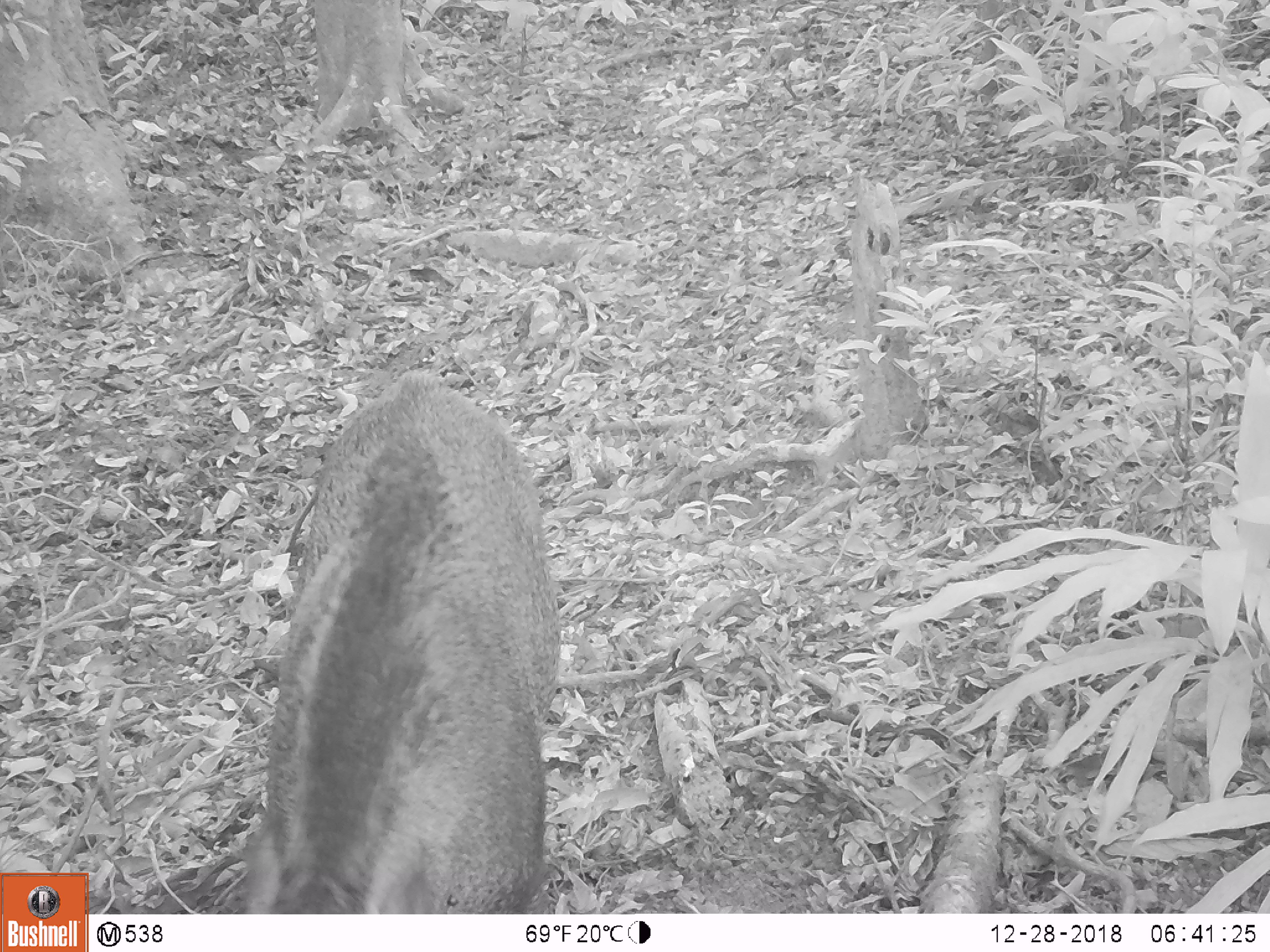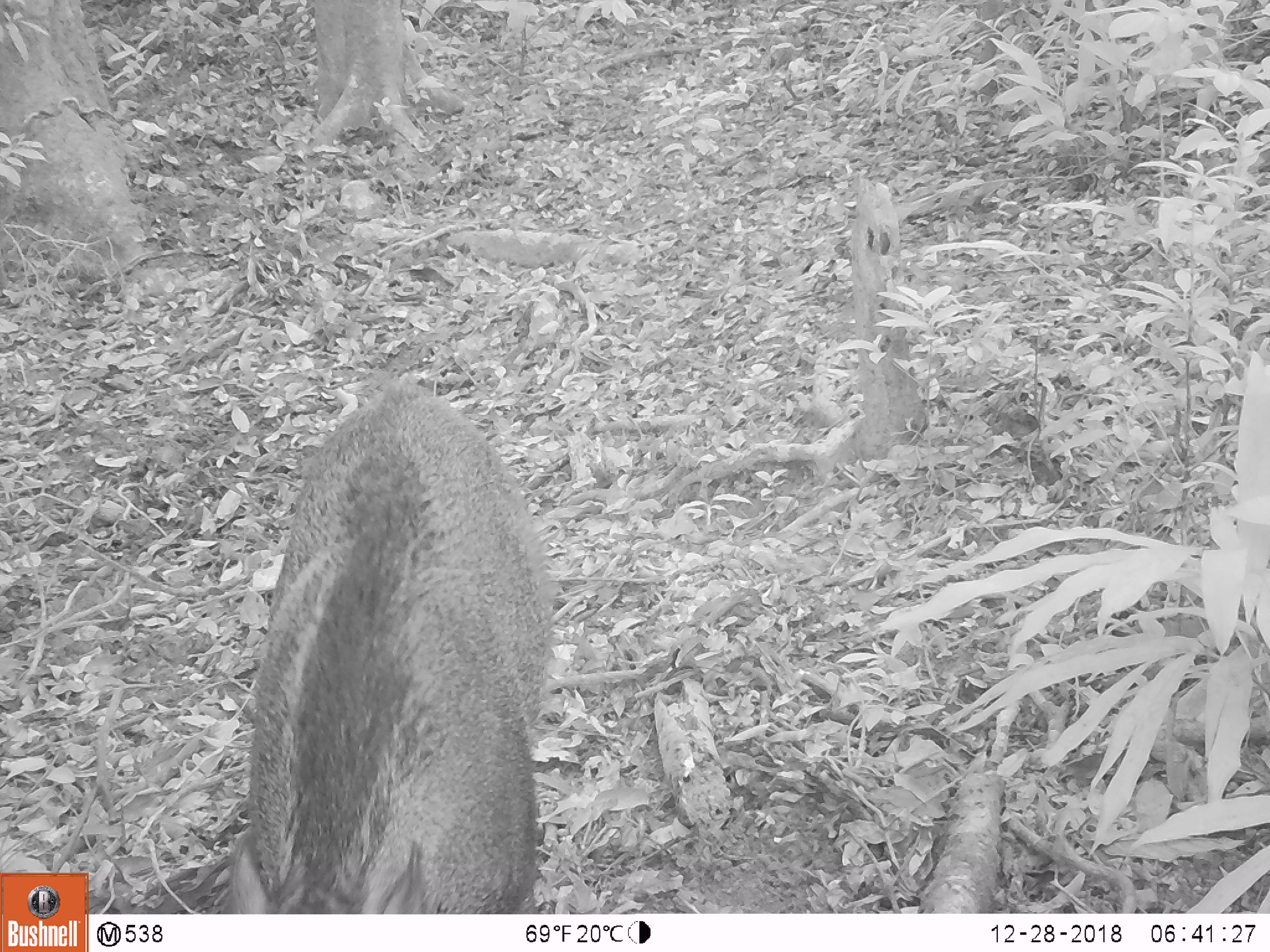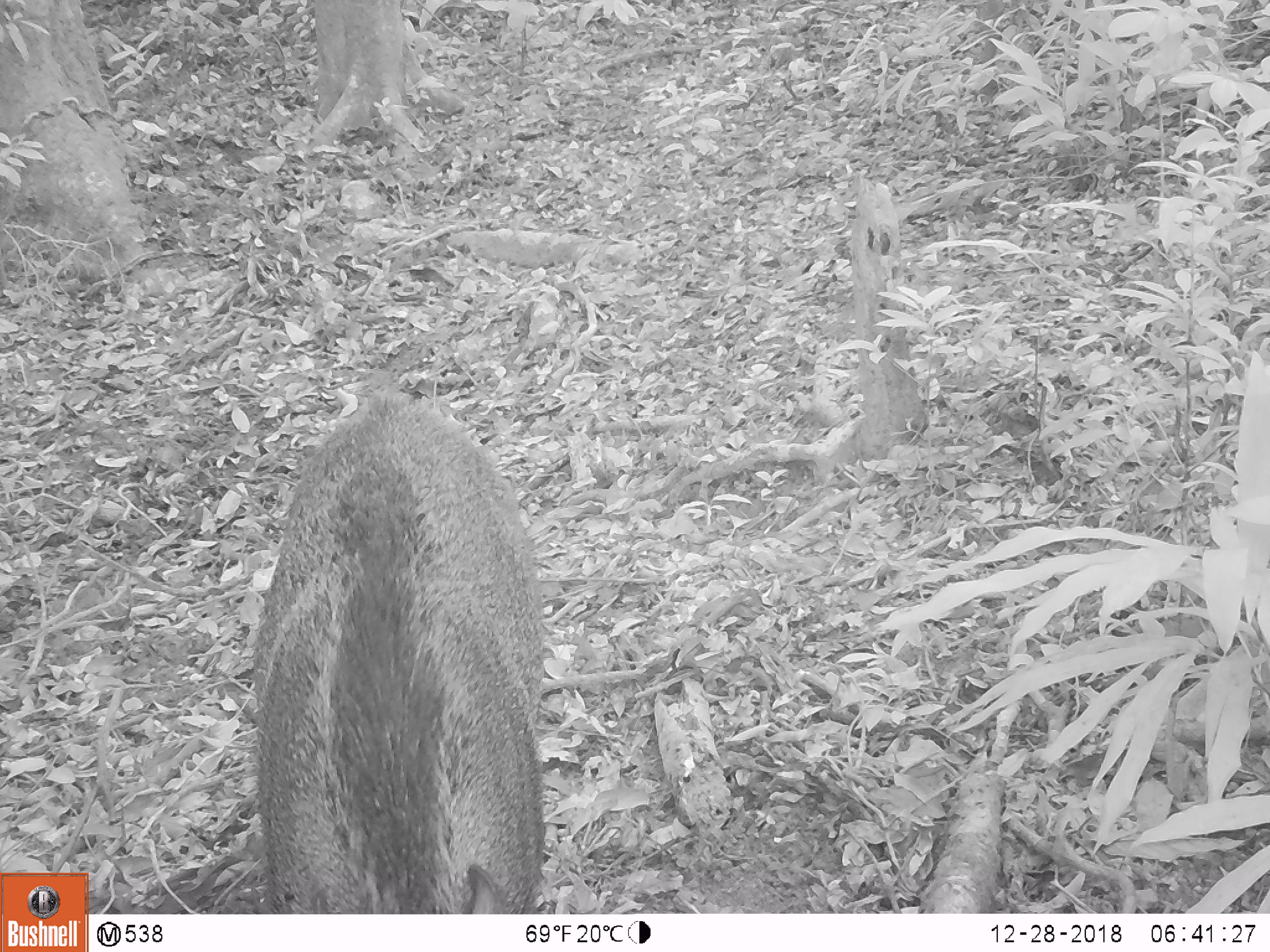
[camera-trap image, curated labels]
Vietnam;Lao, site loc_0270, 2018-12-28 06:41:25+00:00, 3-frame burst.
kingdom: Animalia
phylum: Chordata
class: Mammalia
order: Artiodactyla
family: Suidae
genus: Sus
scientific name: Sus scrofa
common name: eurasian wild pig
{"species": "eurasian wild pig (Sus scrofa)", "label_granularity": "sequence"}